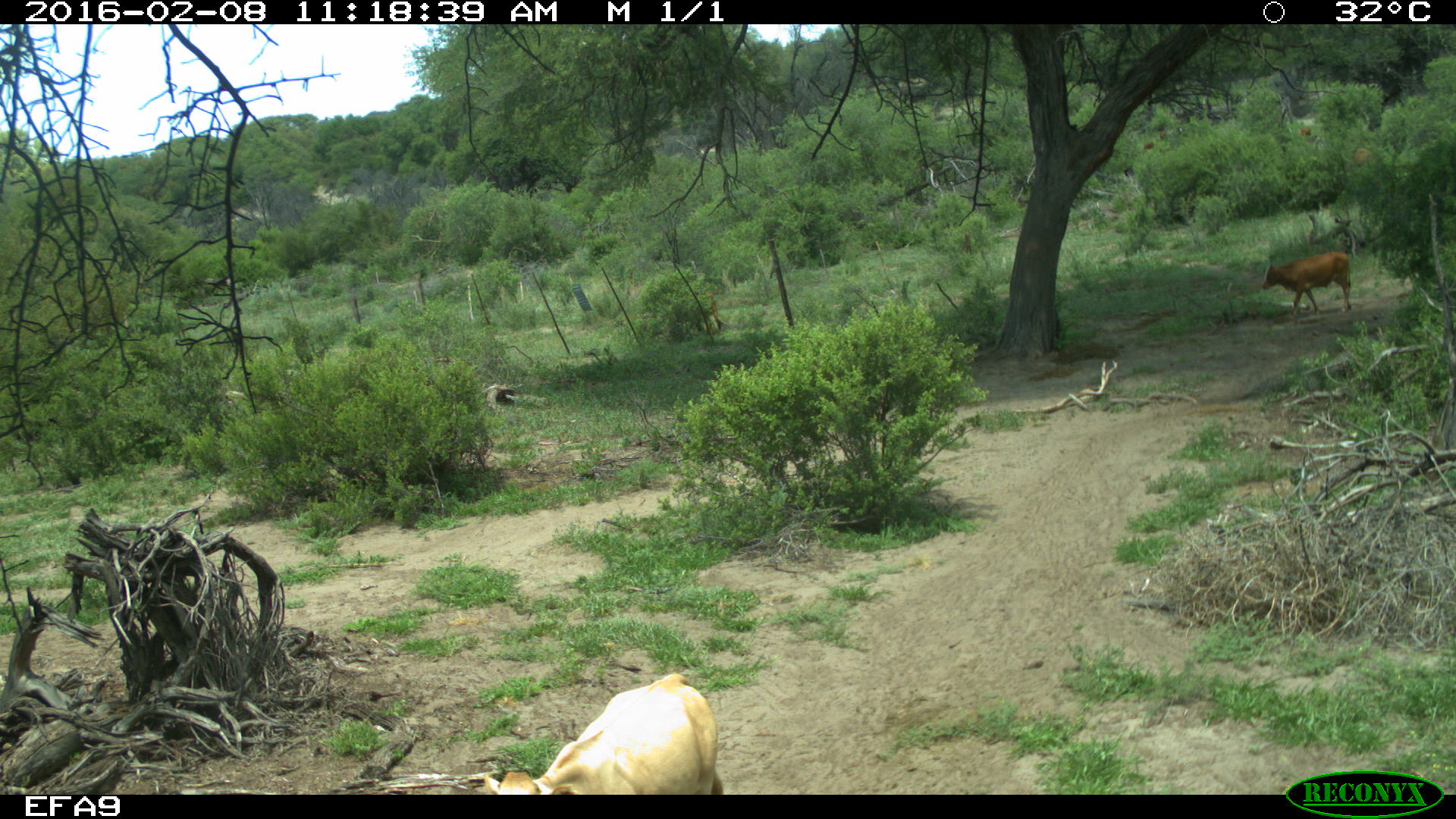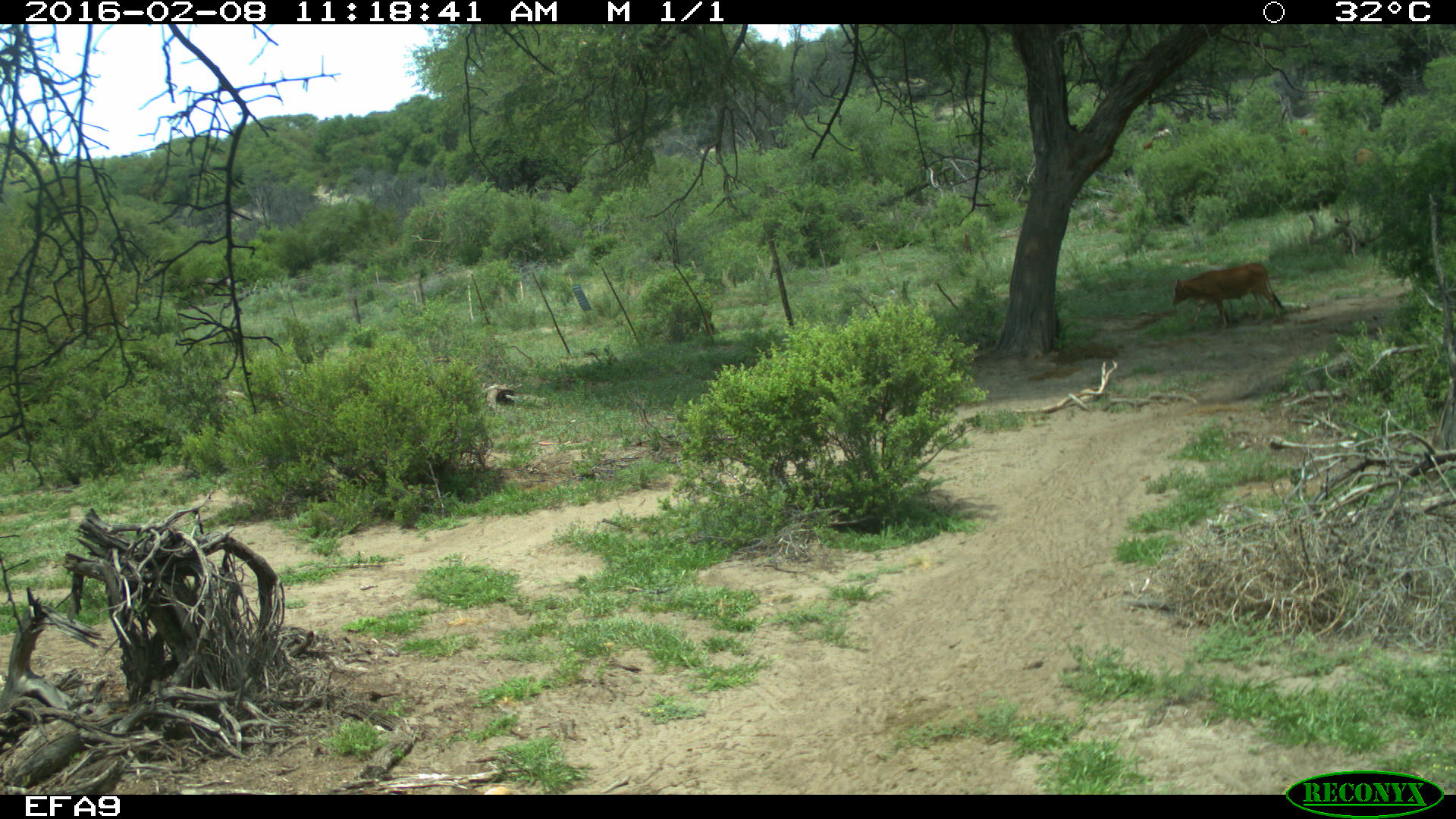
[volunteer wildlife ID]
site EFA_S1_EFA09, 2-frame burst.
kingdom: Animalia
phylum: Chordata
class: Mammalia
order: Artiodactyla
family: Bovidae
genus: Bos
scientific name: Bos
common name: cattle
Cattle (Bos), count 2. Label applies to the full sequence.